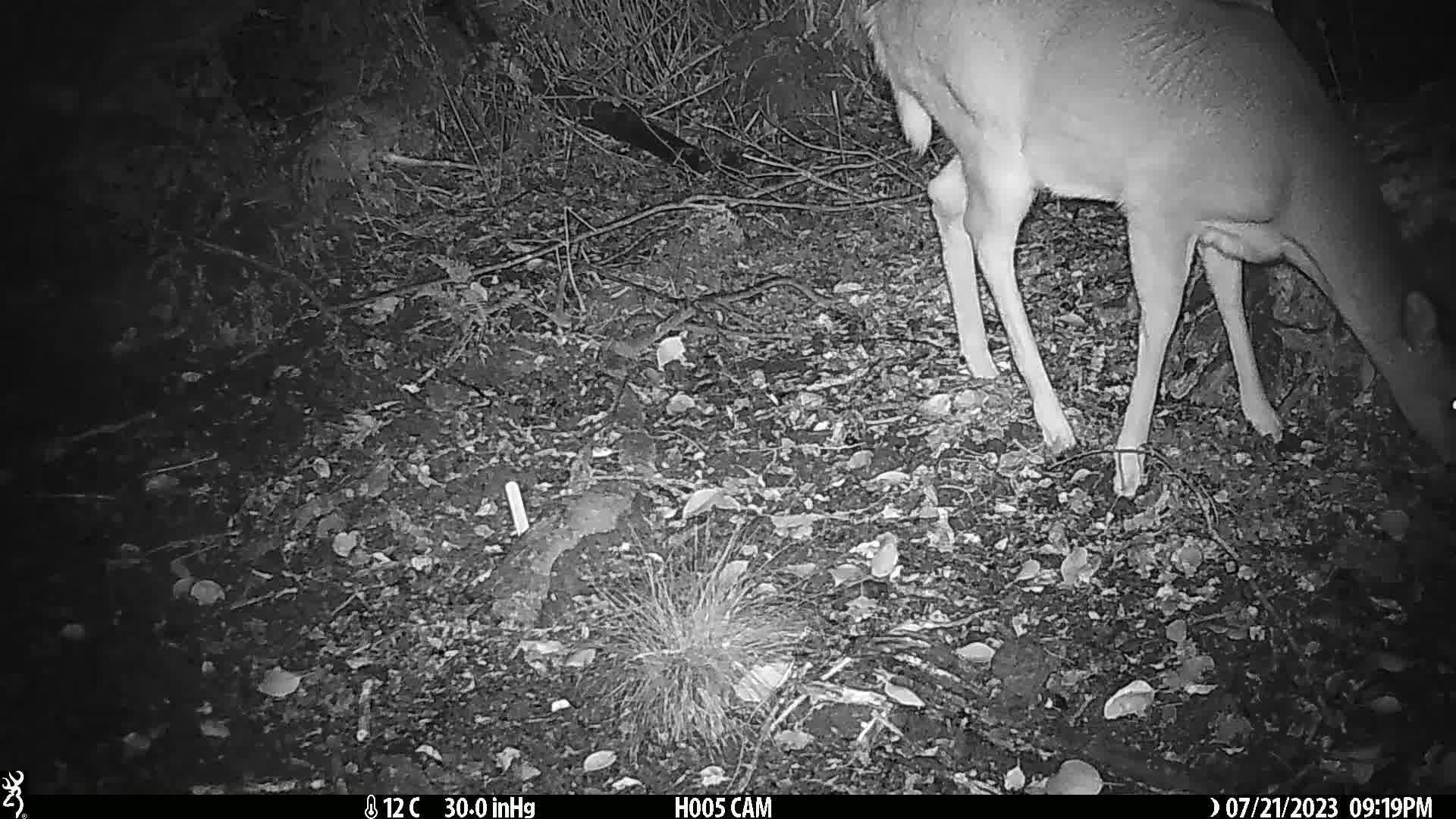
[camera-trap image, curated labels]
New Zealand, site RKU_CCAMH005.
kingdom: Animalia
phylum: Chordata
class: Mammalia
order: Artiodactyla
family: Cervidae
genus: Odocoileus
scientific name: Odocoileus virginianus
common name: white-tailed deer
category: white tailed deer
White tailed deer (white-tailed deer) (Odocoileus virginianus).